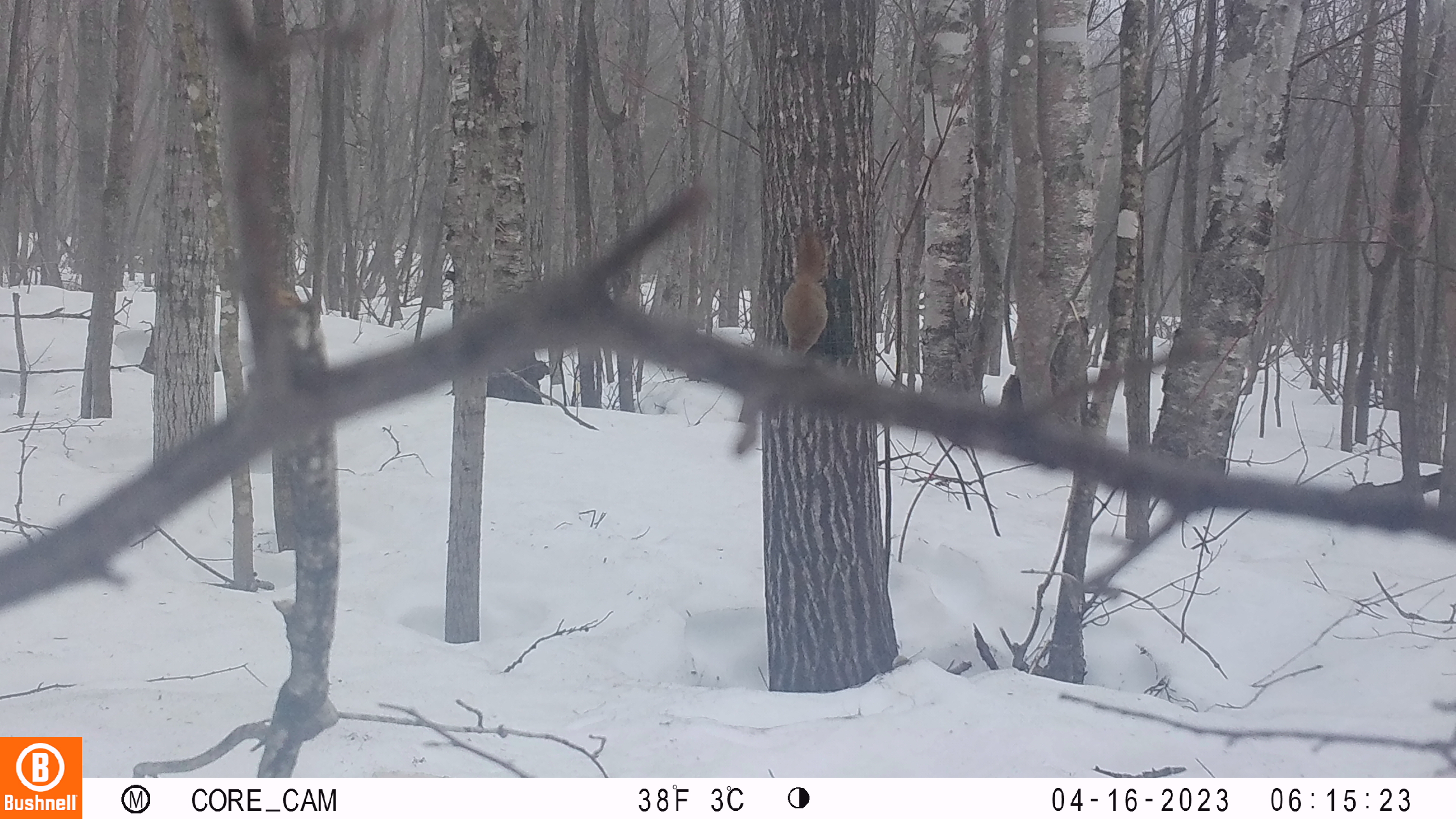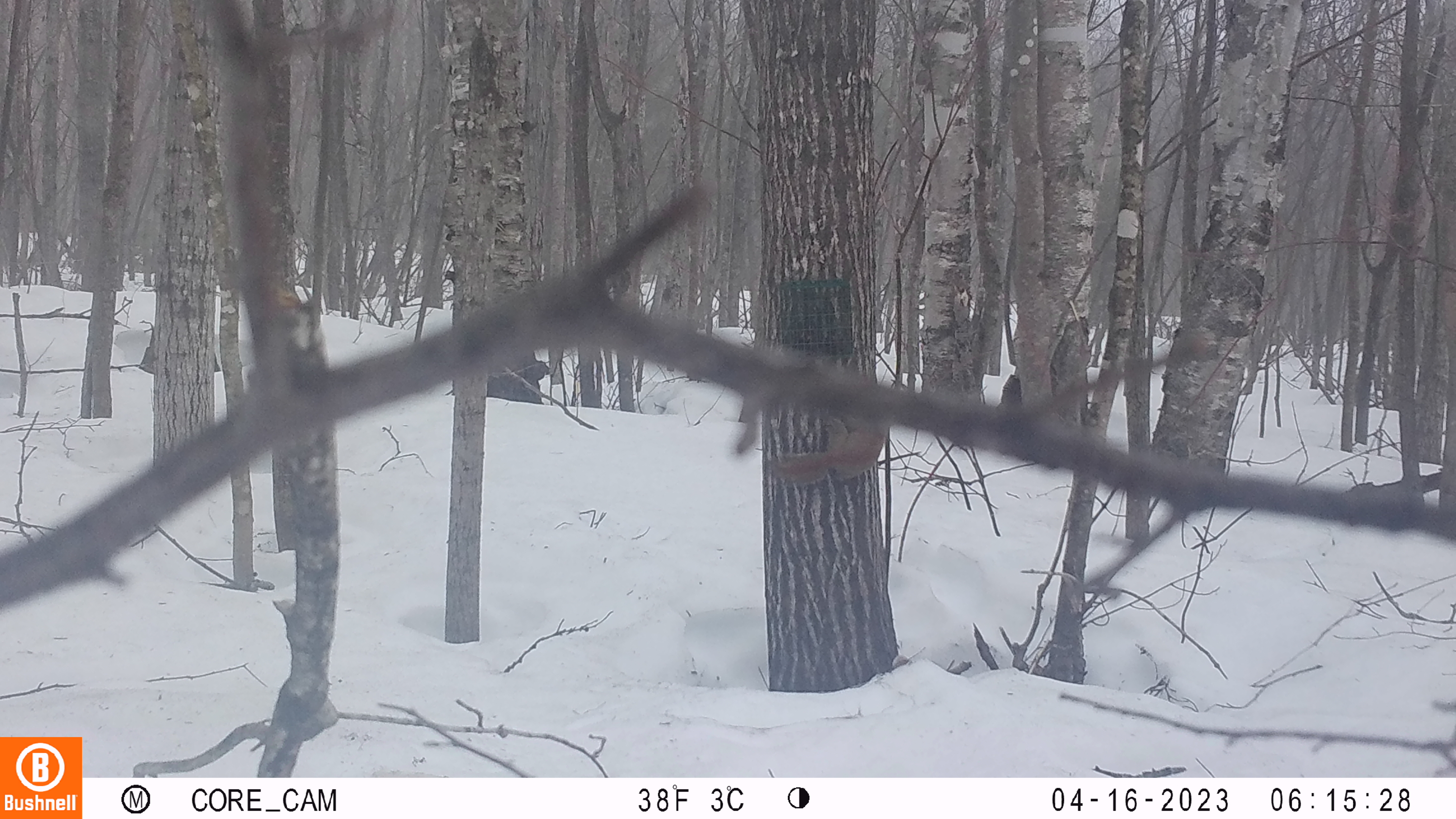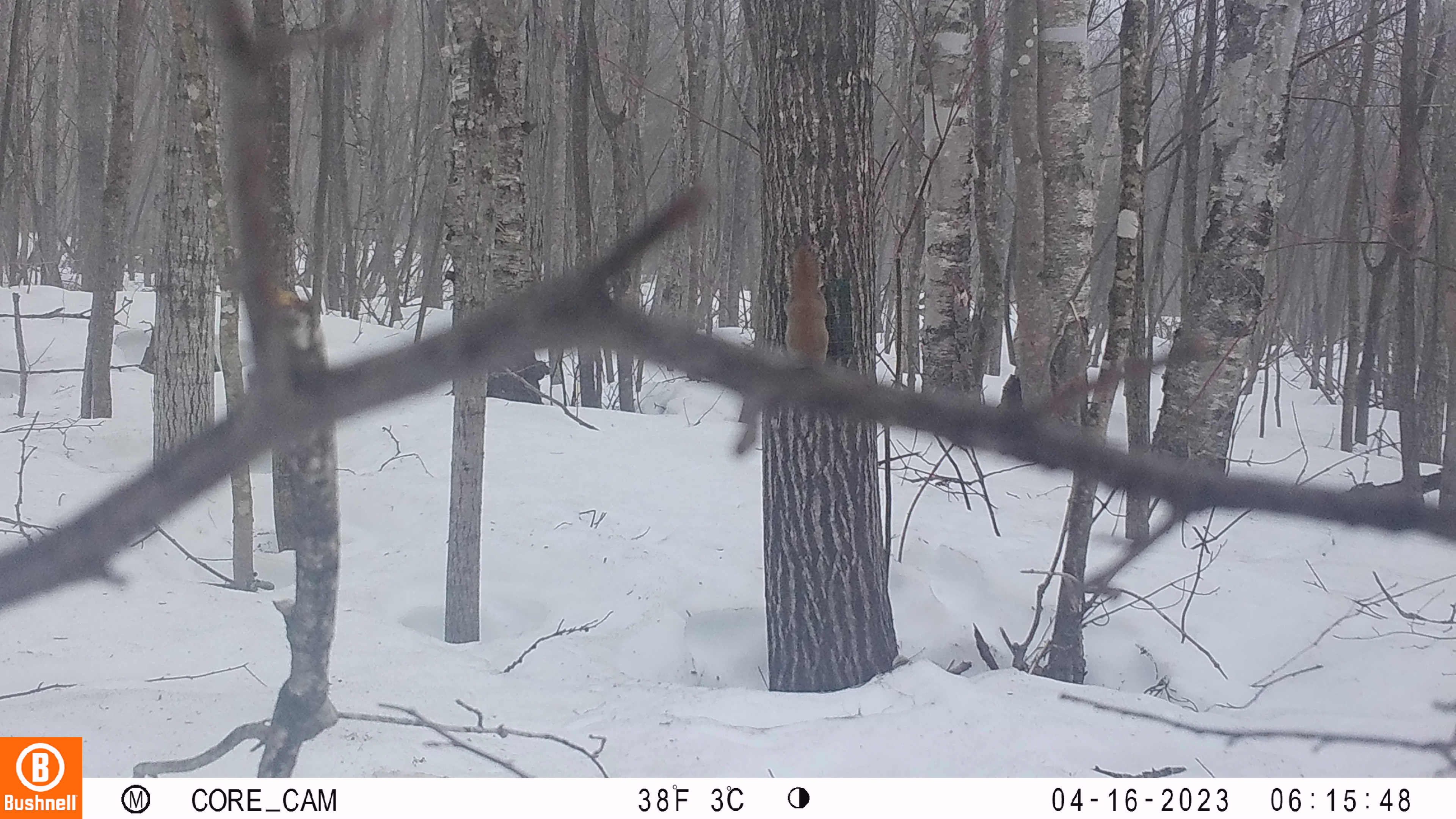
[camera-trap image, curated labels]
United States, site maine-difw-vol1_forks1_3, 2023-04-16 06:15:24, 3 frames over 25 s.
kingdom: Animalia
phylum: Chordata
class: Mammalia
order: Rodentia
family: Sciuridae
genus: Tamiasciurus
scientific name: Tamiasciurus hudsonicus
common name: red squirrel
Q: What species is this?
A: Red squirrel (Tamiasciurus hudsonicus).